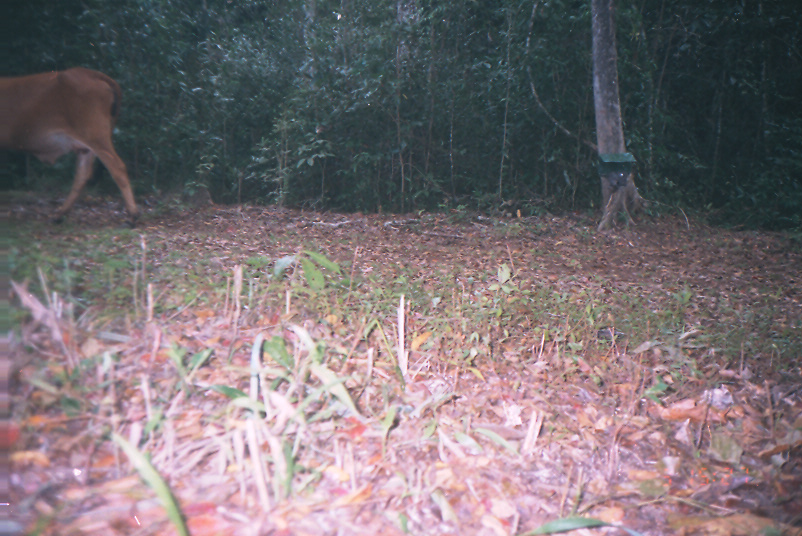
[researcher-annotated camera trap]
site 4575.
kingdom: Animalia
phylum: Chordata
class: Mammalia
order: Artiodactyla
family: Bovidae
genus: Bos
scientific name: Bos taurus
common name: domestic cattle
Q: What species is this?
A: Bos taurus (domestic cattle).